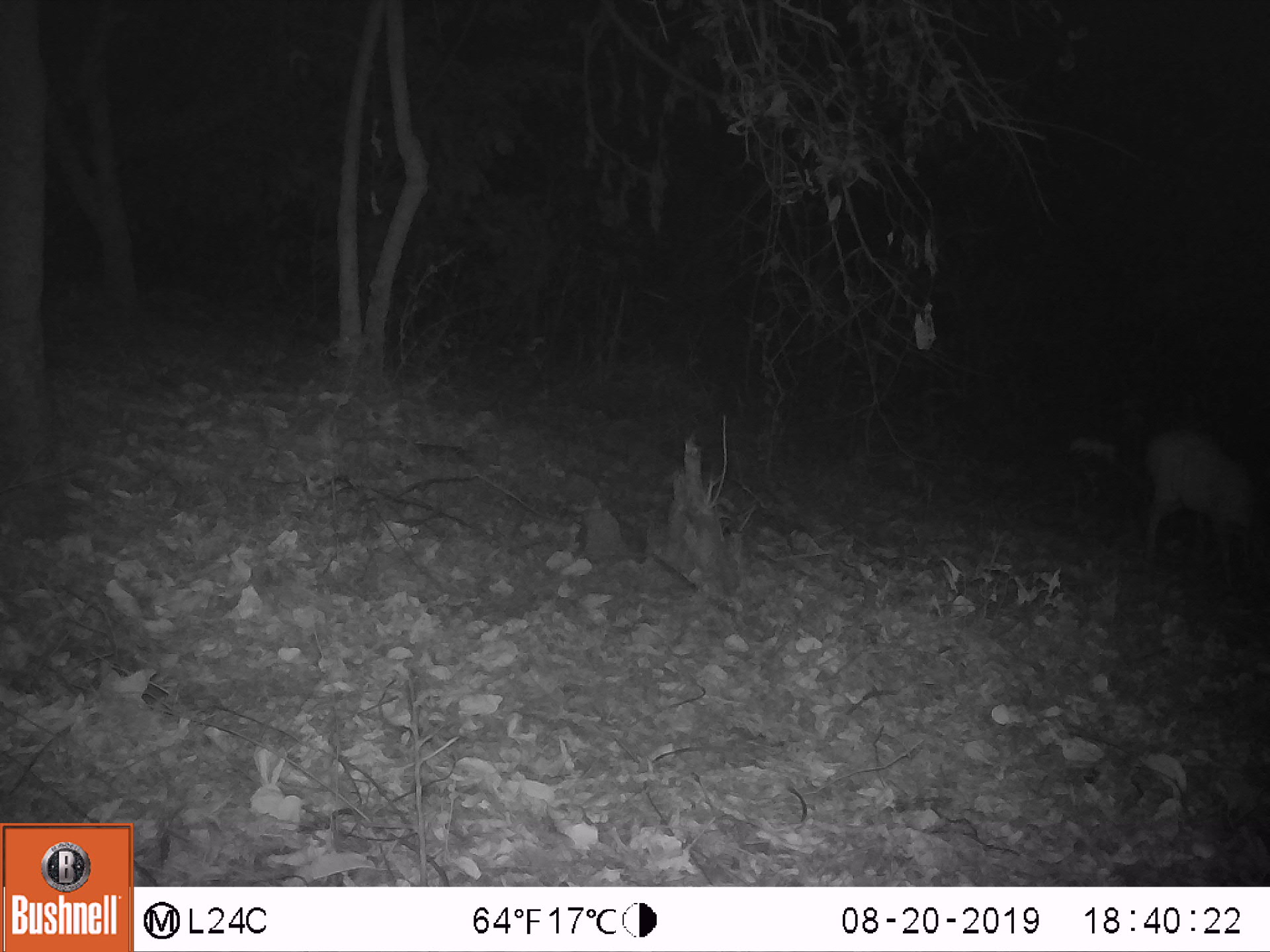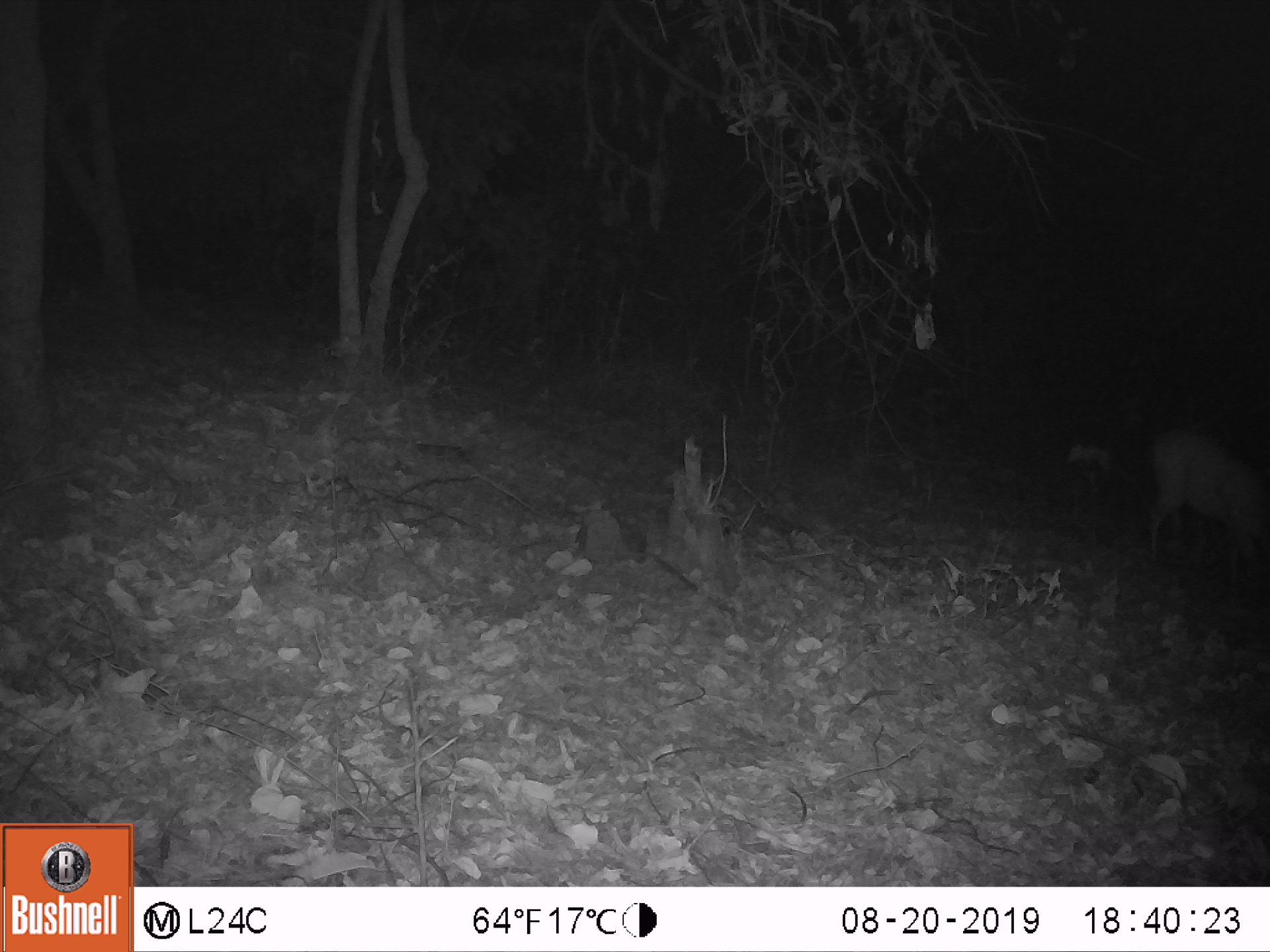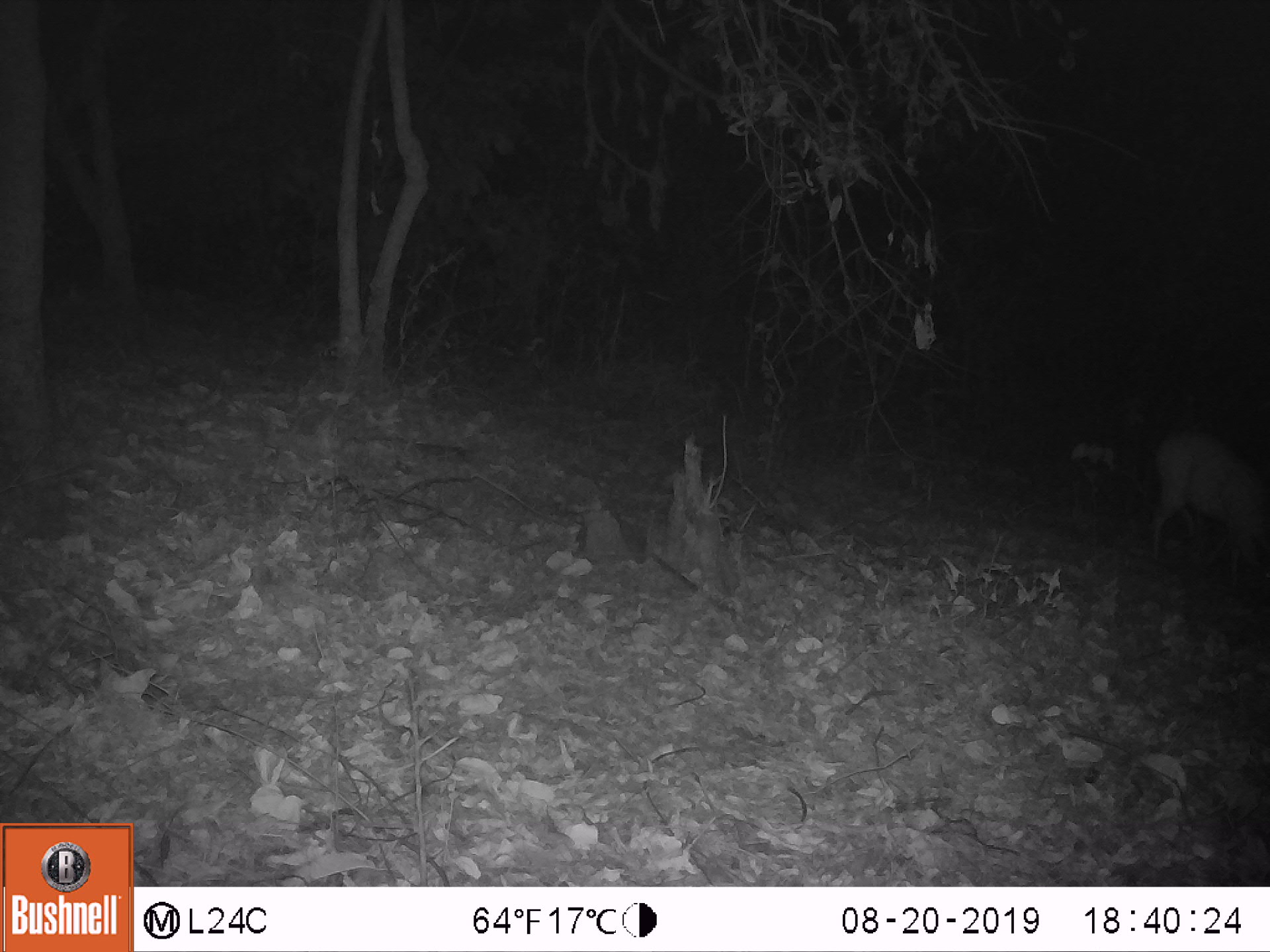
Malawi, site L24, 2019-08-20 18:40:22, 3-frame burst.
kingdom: Animalia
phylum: Chordata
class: Mammalia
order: Artiodactyla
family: Bovidae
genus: Tragelaphus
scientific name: Tragelaphus sylvaticus sylvaticus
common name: cape bushbuck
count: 1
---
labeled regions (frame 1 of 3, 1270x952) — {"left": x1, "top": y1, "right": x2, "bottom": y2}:
cape bushbuck: {"left": 1144, "top": 423, "right": 1264, "bottom": 565}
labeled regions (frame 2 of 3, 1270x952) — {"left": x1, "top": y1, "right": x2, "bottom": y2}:
cape bushbuck: {"left": 1145, "top": 418, "right": 1264, "bottom": 563}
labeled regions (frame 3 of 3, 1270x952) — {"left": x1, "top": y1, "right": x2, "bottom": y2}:
cape bushbuck: {"left": 1150, "top": 424, "right": 1263, "bottom": 572}